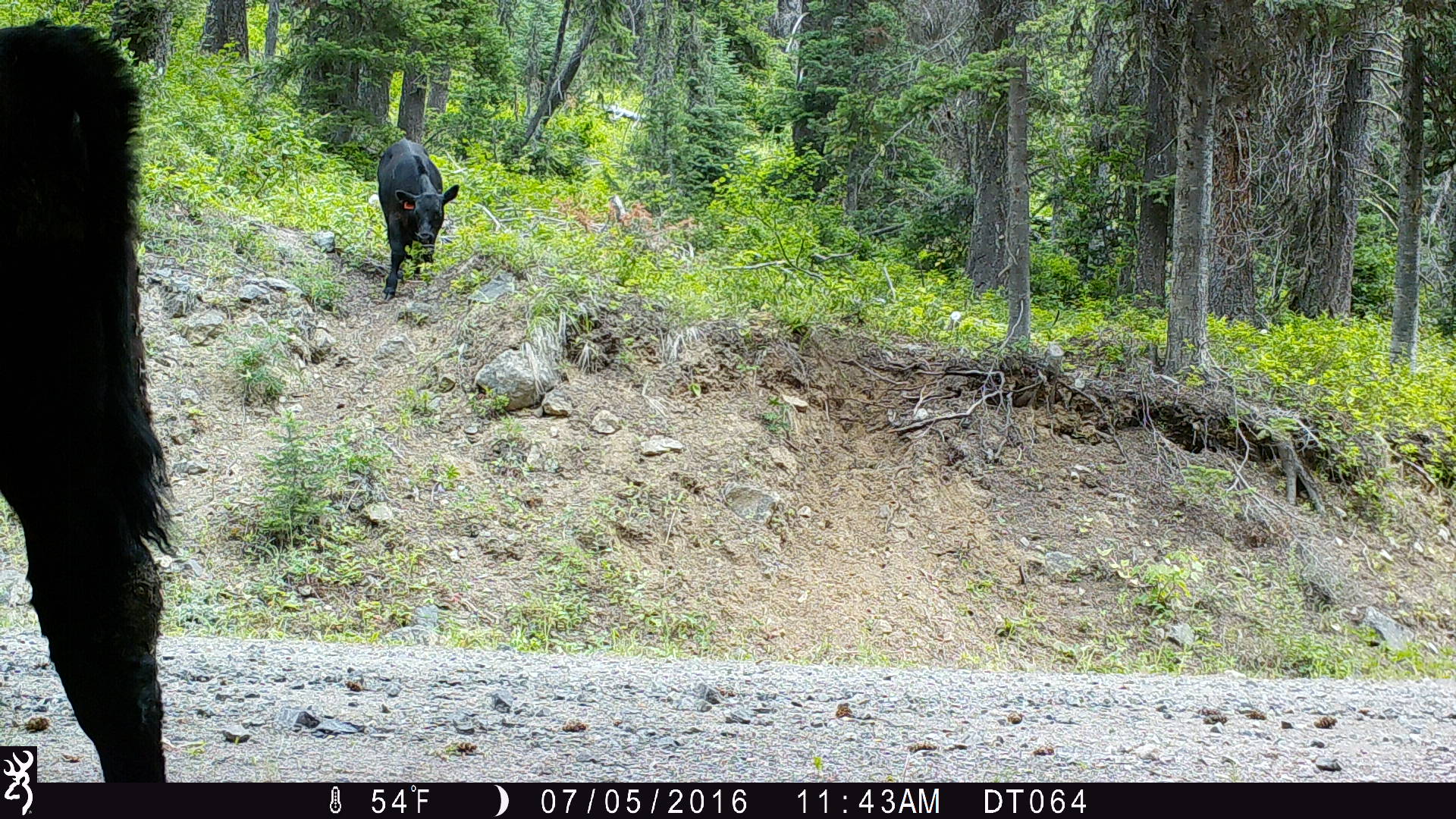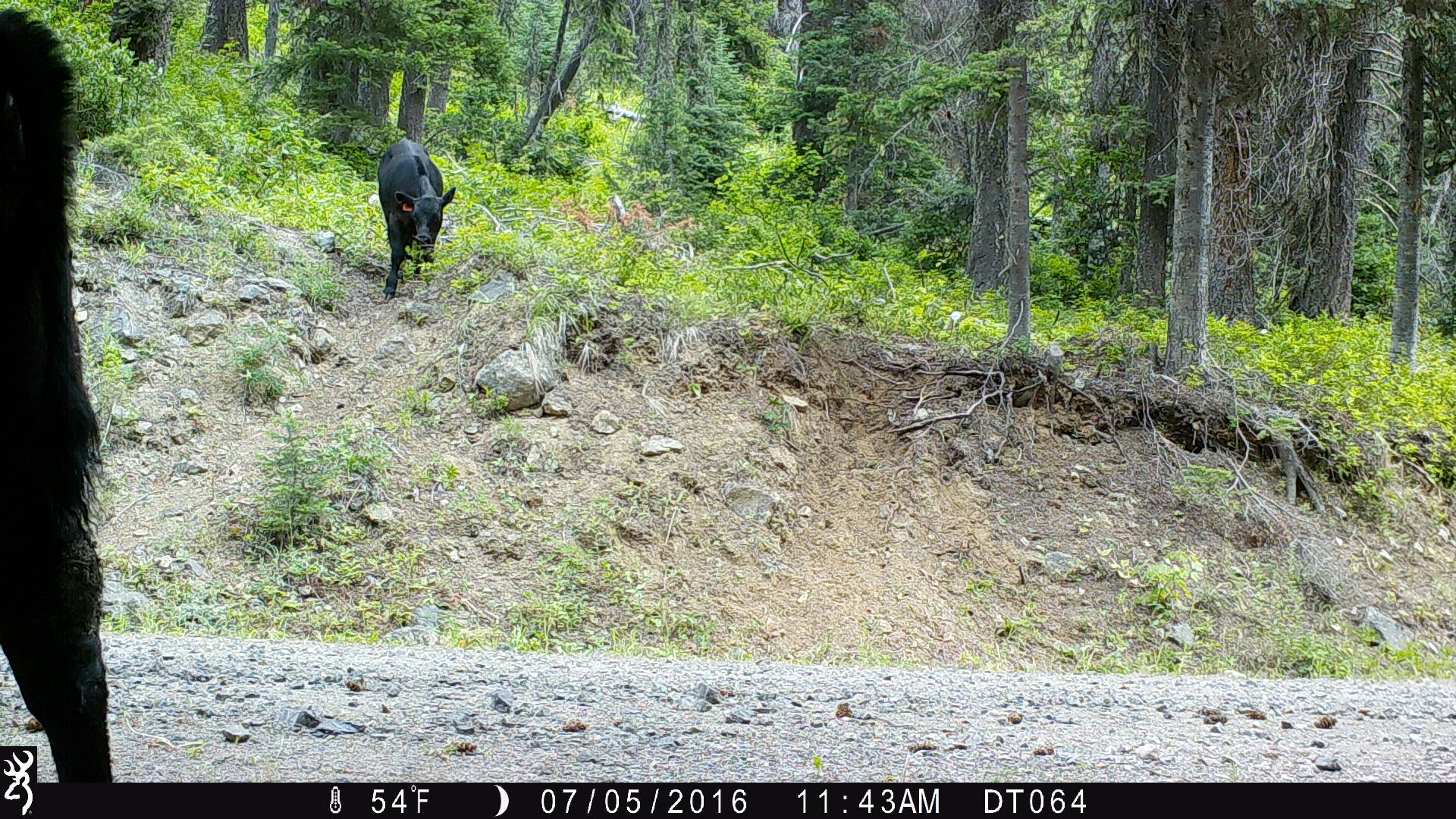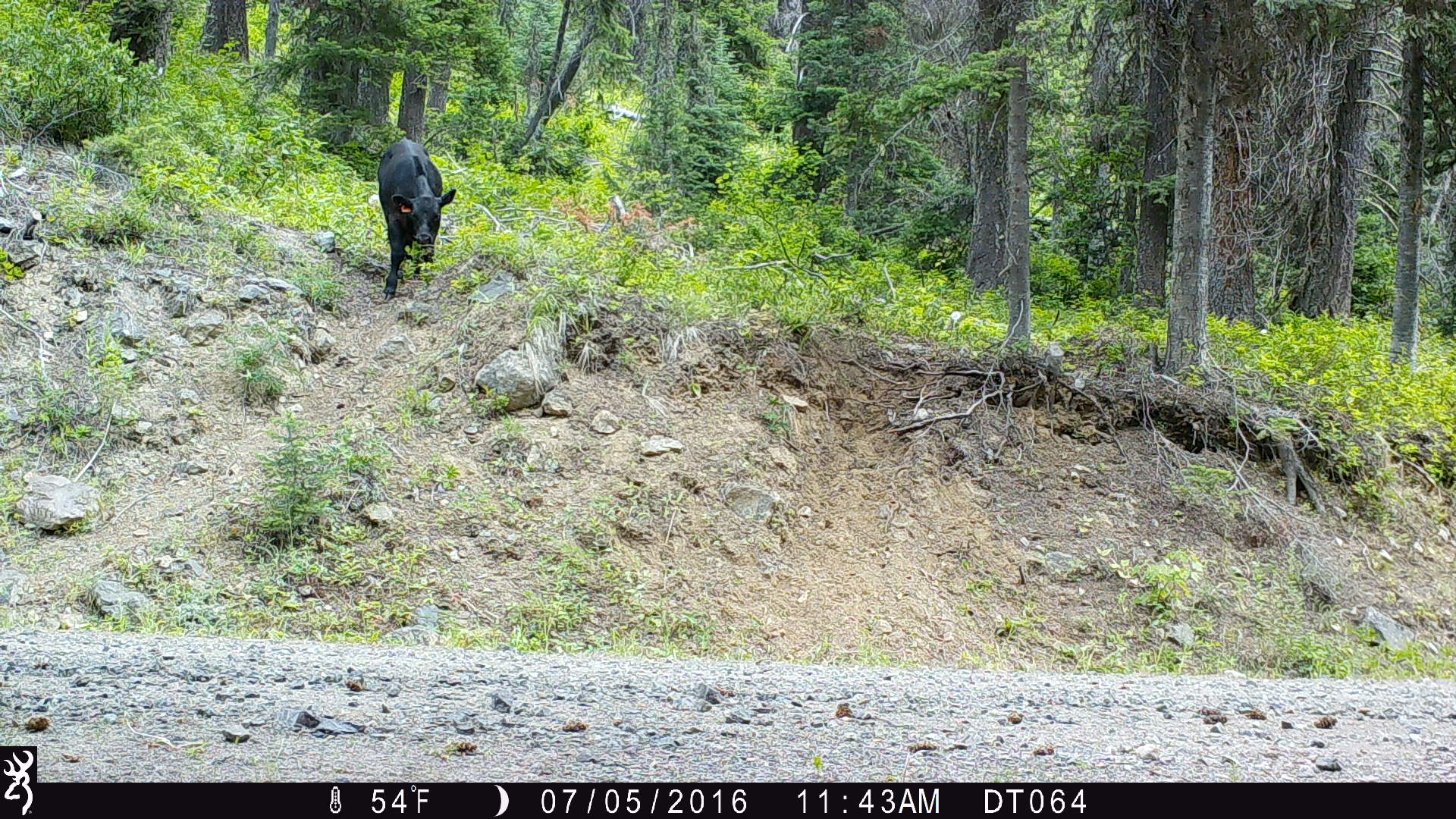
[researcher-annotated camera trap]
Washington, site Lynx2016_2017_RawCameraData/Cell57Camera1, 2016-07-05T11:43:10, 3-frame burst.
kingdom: Animalia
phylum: Chordata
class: Mammalia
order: Artiodactyla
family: Bovidae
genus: Bos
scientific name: Bos taurus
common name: domestic cattle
Domestic cattle (Bos taurus). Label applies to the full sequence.